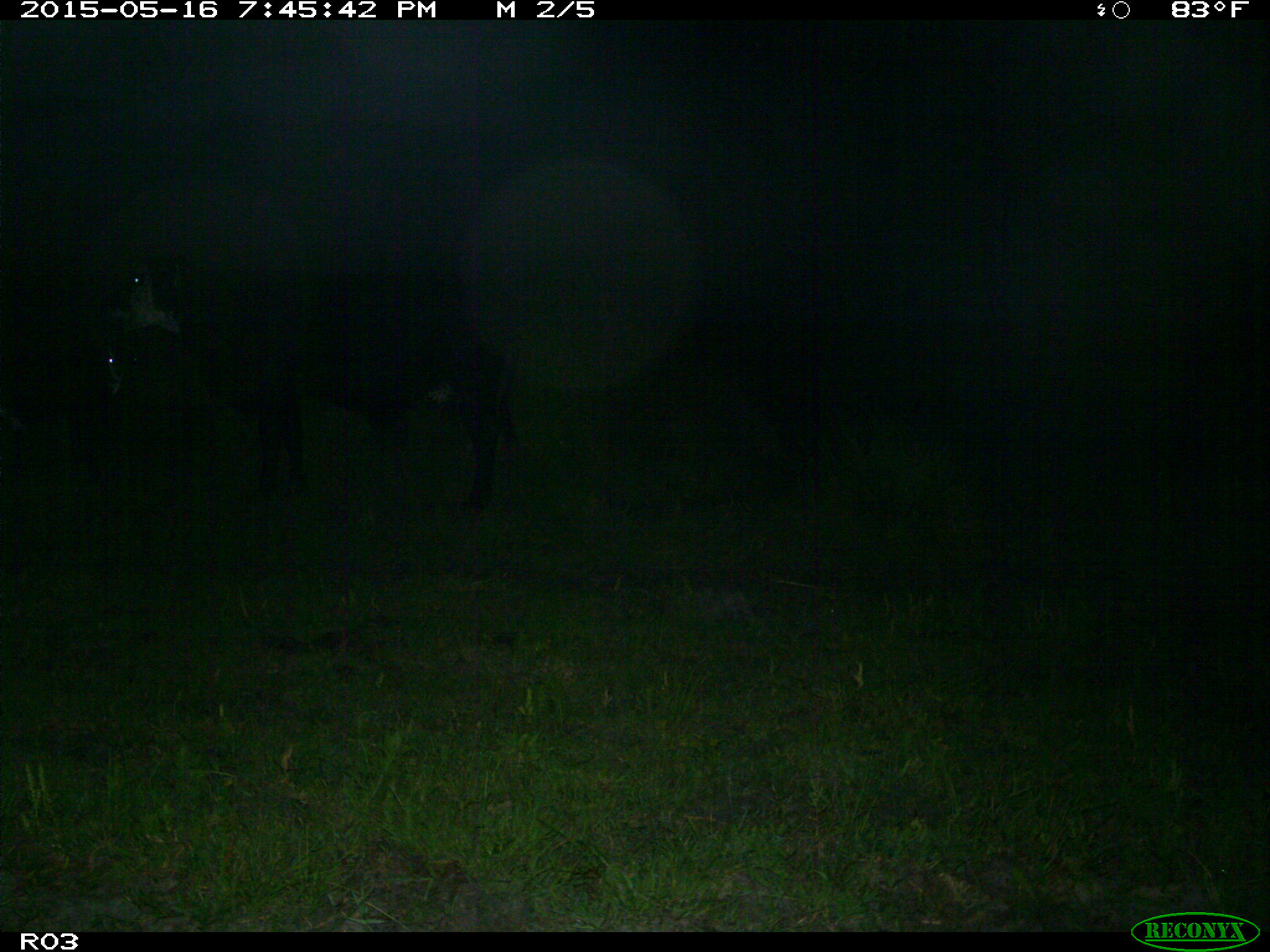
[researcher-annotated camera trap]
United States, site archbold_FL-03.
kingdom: Animalia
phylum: Chordata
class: Mammalia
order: Artiodactyla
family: Bovidae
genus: Bos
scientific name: Bos taurus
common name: domestic cow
Bos taurus (domestic cow).